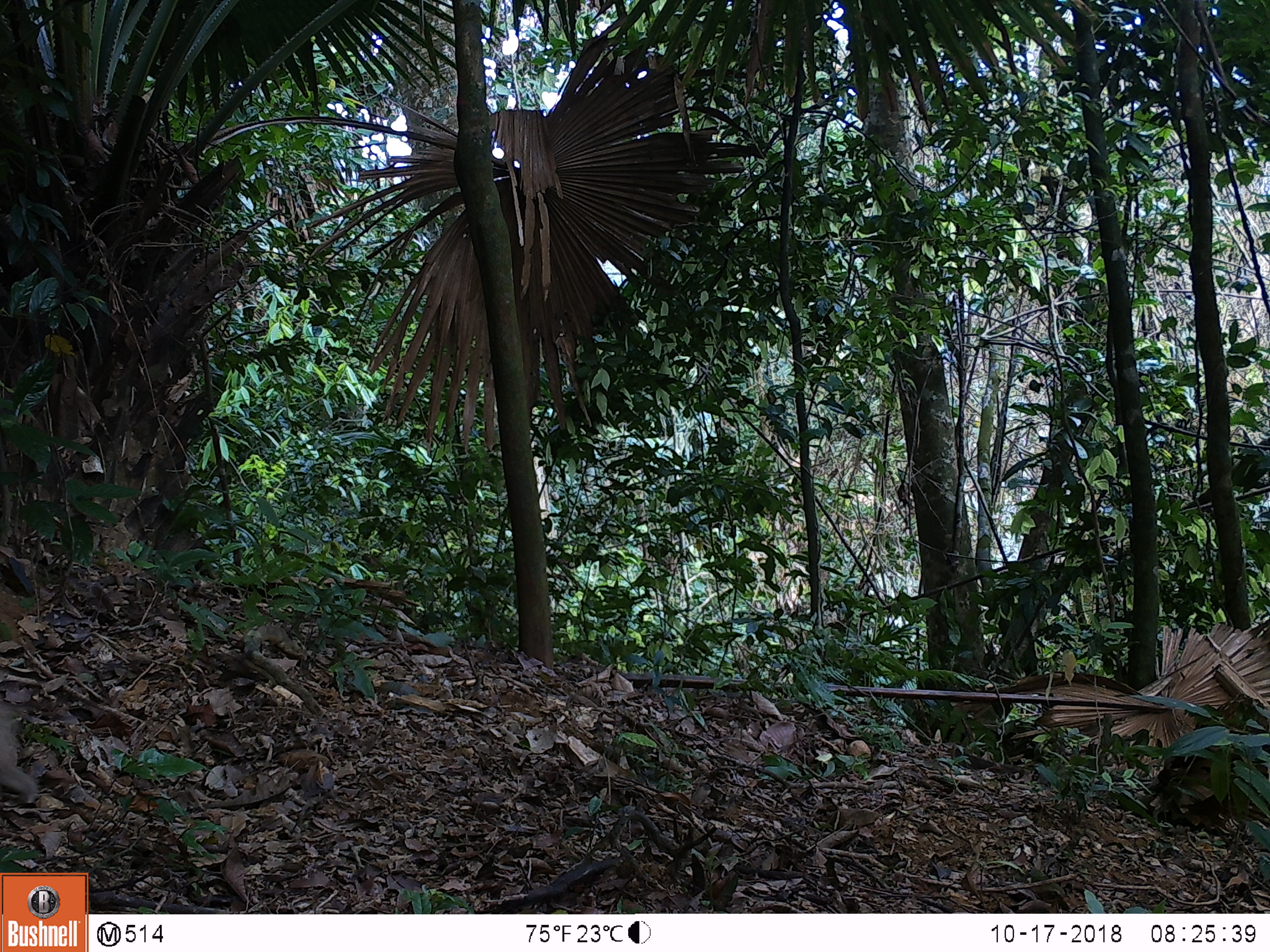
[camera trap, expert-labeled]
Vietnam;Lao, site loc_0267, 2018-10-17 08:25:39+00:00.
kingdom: Animalia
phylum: Chordata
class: Mammalia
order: Primates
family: Cercopithecidae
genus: Macaca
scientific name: Macaca nemestrina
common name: pig-tailed macaque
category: pig tailed macaque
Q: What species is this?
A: Pig tailed macaque (pig-tailed macaque) (Macaca nemestrina).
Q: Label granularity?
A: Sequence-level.